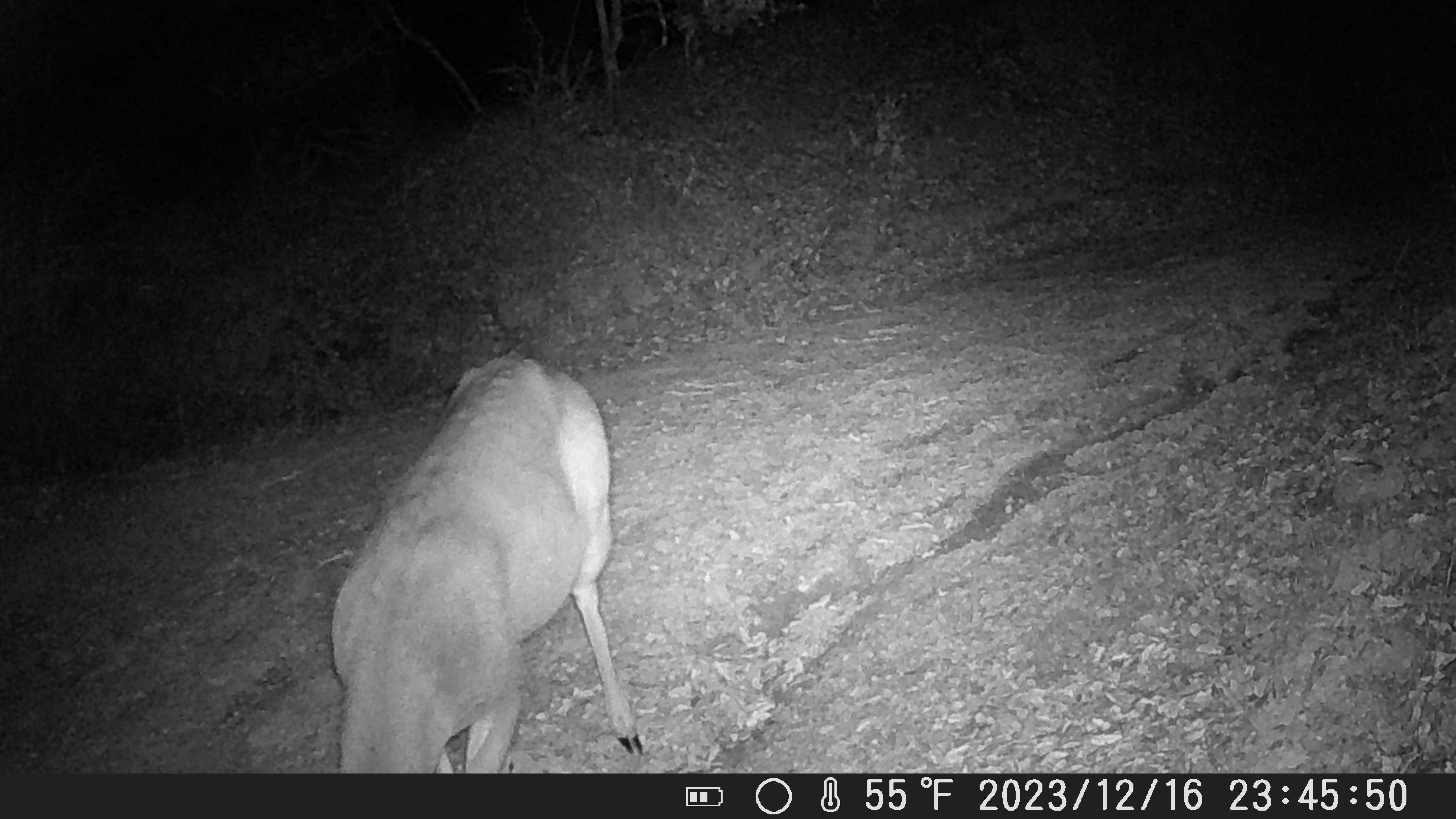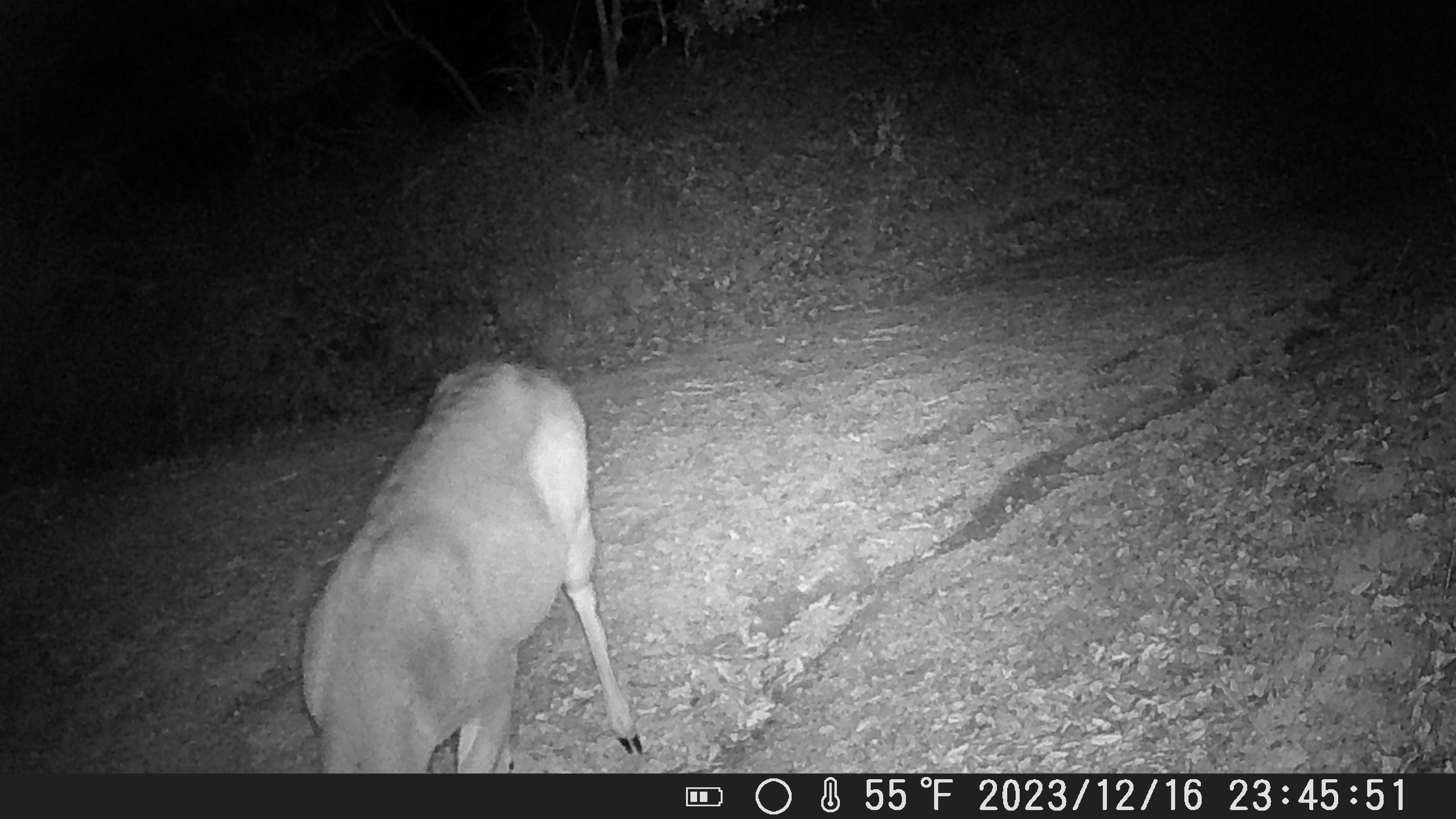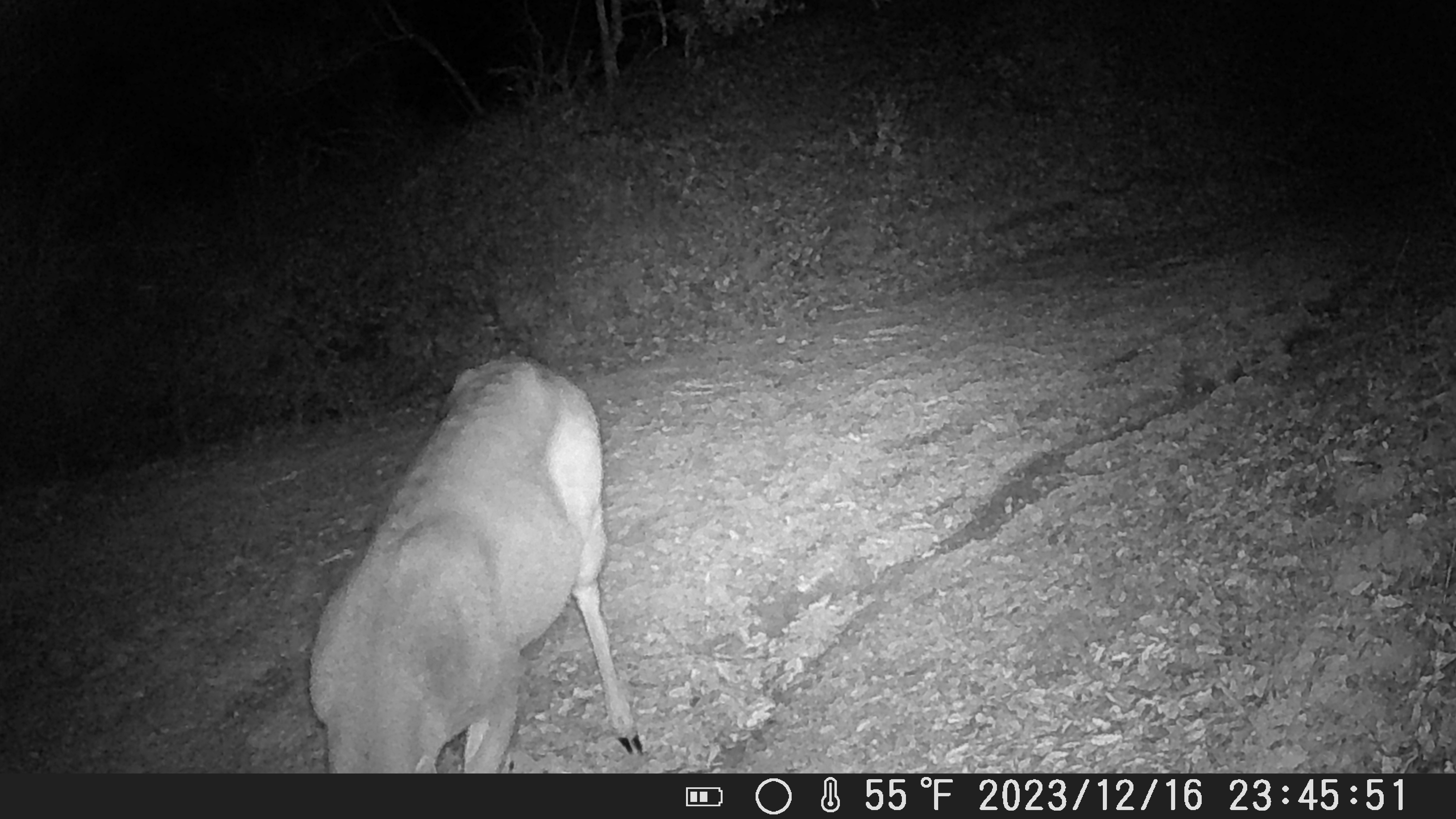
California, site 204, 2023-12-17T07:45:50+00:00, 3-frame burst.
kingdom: Animalia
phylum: Chordata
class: Mammalia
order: Artiodactyla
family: Cervidae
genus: Odocoileus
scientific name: Odocoileus hemionus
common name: mule deer